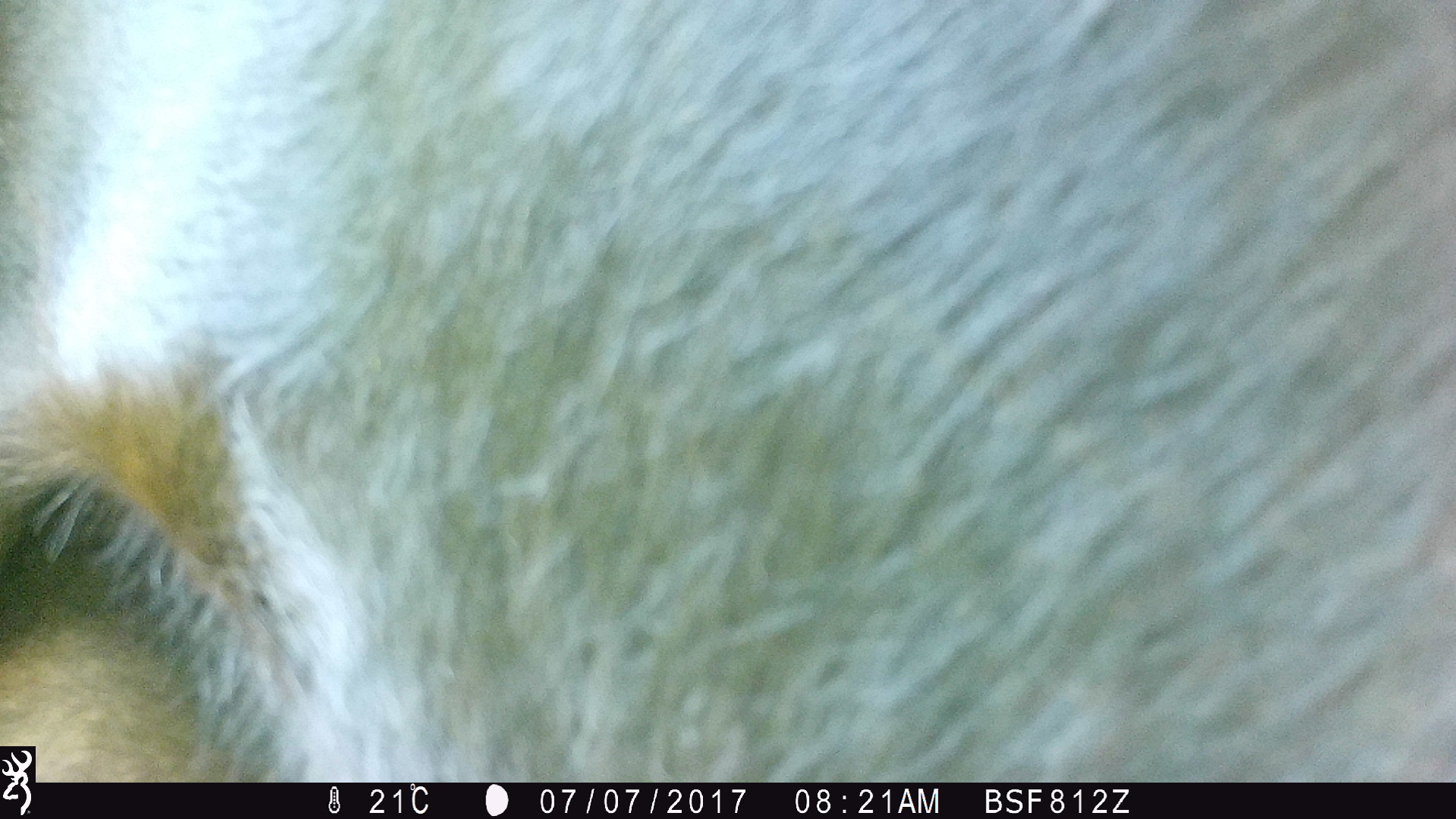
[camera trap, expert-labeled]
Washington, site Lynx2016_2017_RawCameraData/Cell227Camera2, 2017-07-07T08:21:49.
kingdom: Animalia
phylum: Chordata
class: Mammalia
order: Artiodactyla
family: Bovidae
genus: Bos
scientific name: Bos taurus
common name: domestic cattle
Domestic cattle (Bos taurus). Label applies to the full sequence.